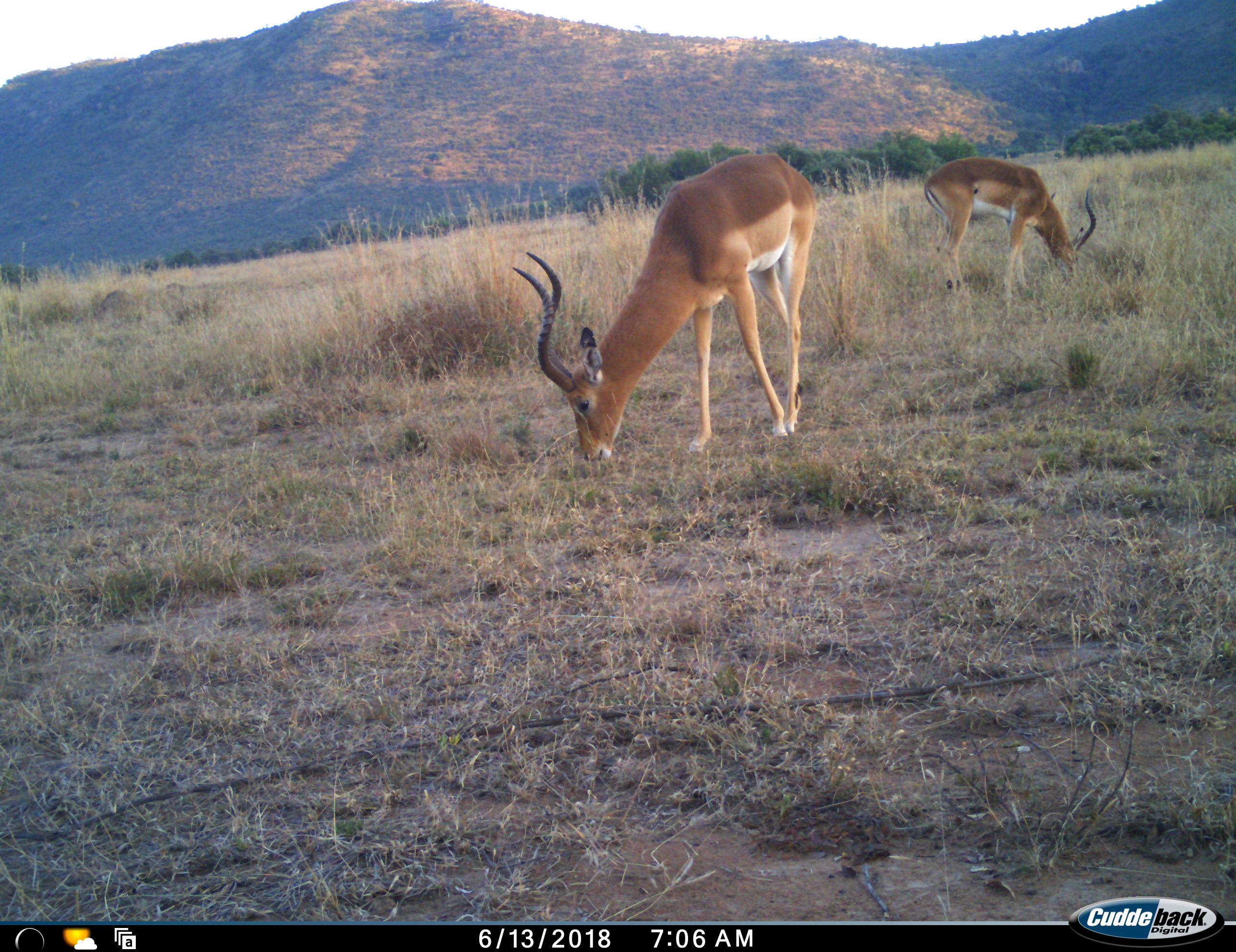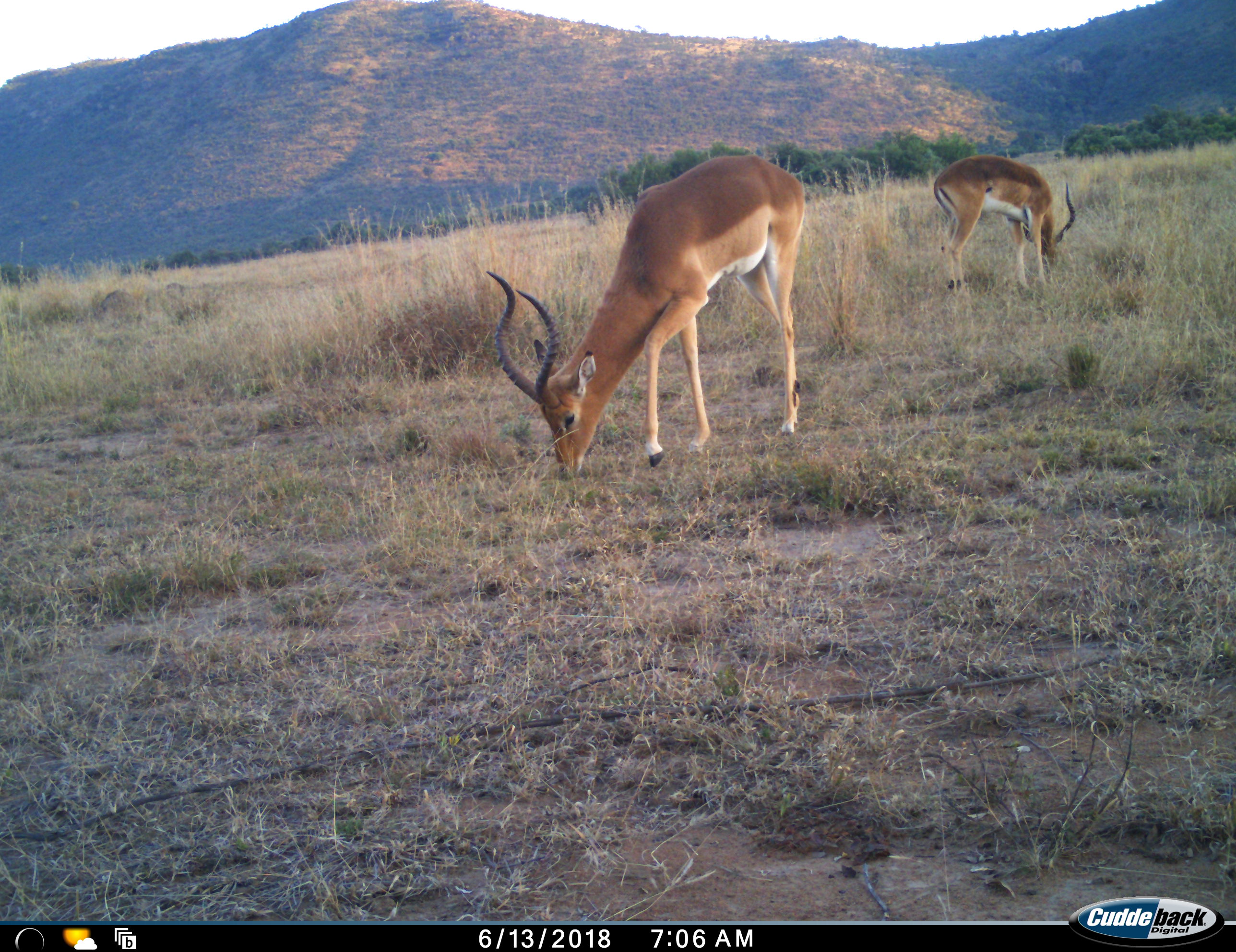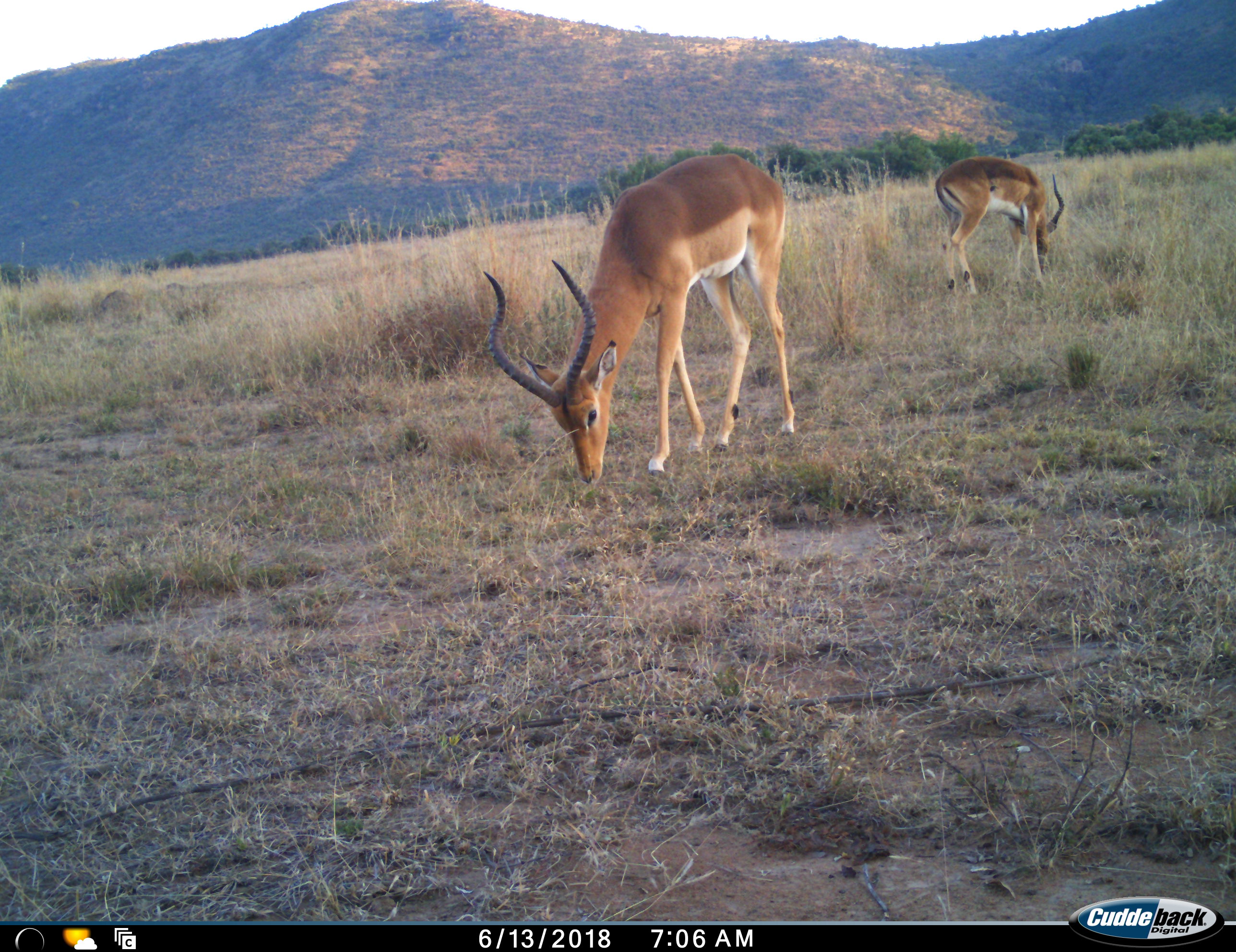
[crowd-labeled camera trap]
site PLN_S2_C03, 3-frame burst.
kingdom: Animalia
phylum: Chordata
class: Mammalia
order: Artiodactyla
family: Bovidae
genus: Aepyceros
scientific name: Aepyceros melampus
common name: impala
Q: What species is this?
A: Impala (Aepyceros melampus).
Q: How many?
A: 2.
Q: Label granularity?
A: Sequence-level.